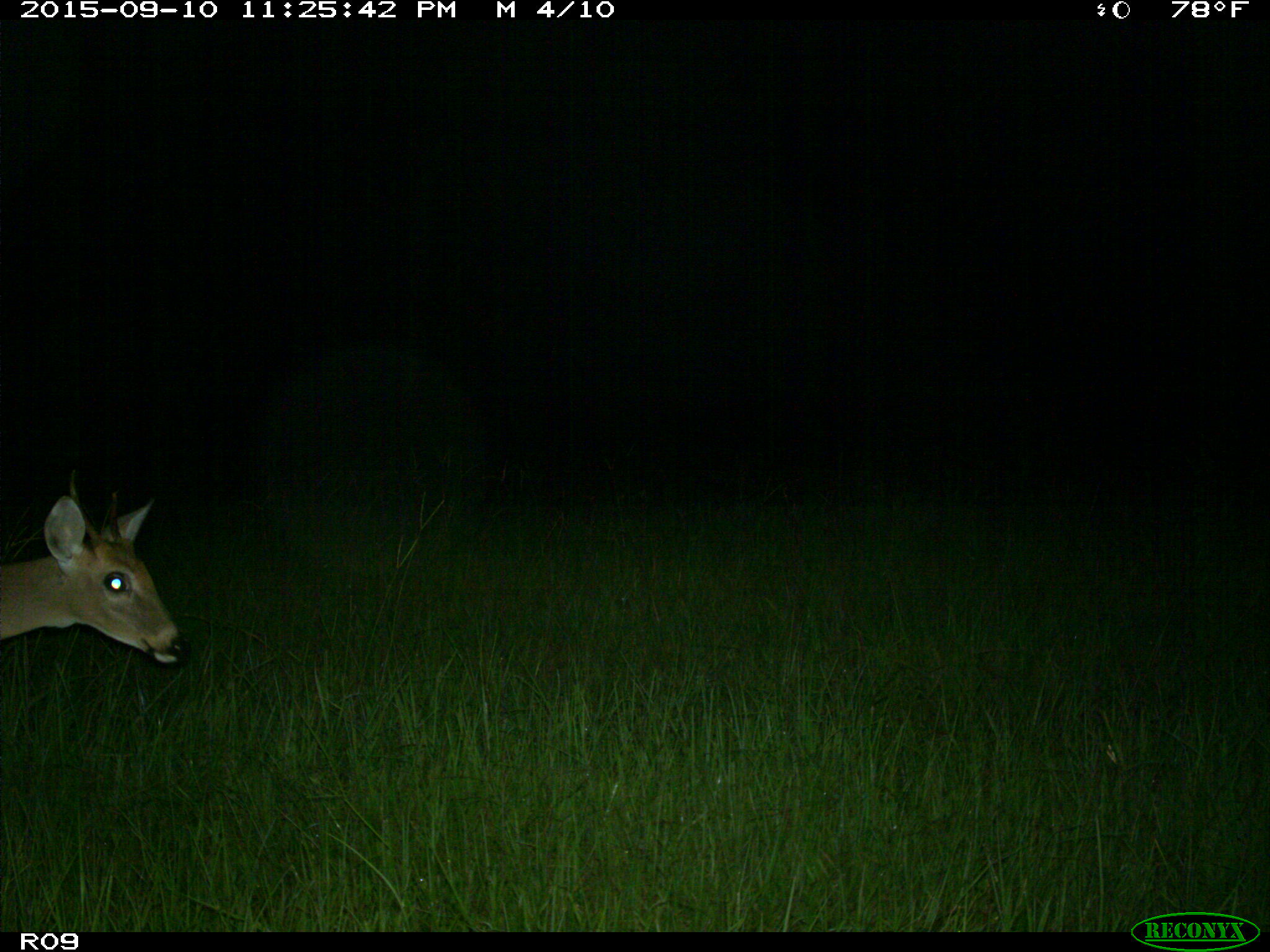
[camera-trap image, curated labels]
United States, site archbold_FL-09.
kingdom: Animalia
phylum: Chordata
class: Mammalia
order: Artiodactyla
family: Cervidae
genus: Odocoileus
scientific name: Odocoileus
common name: deer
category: unidentified deer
Unidentified deer (deer) (Odocoileus).